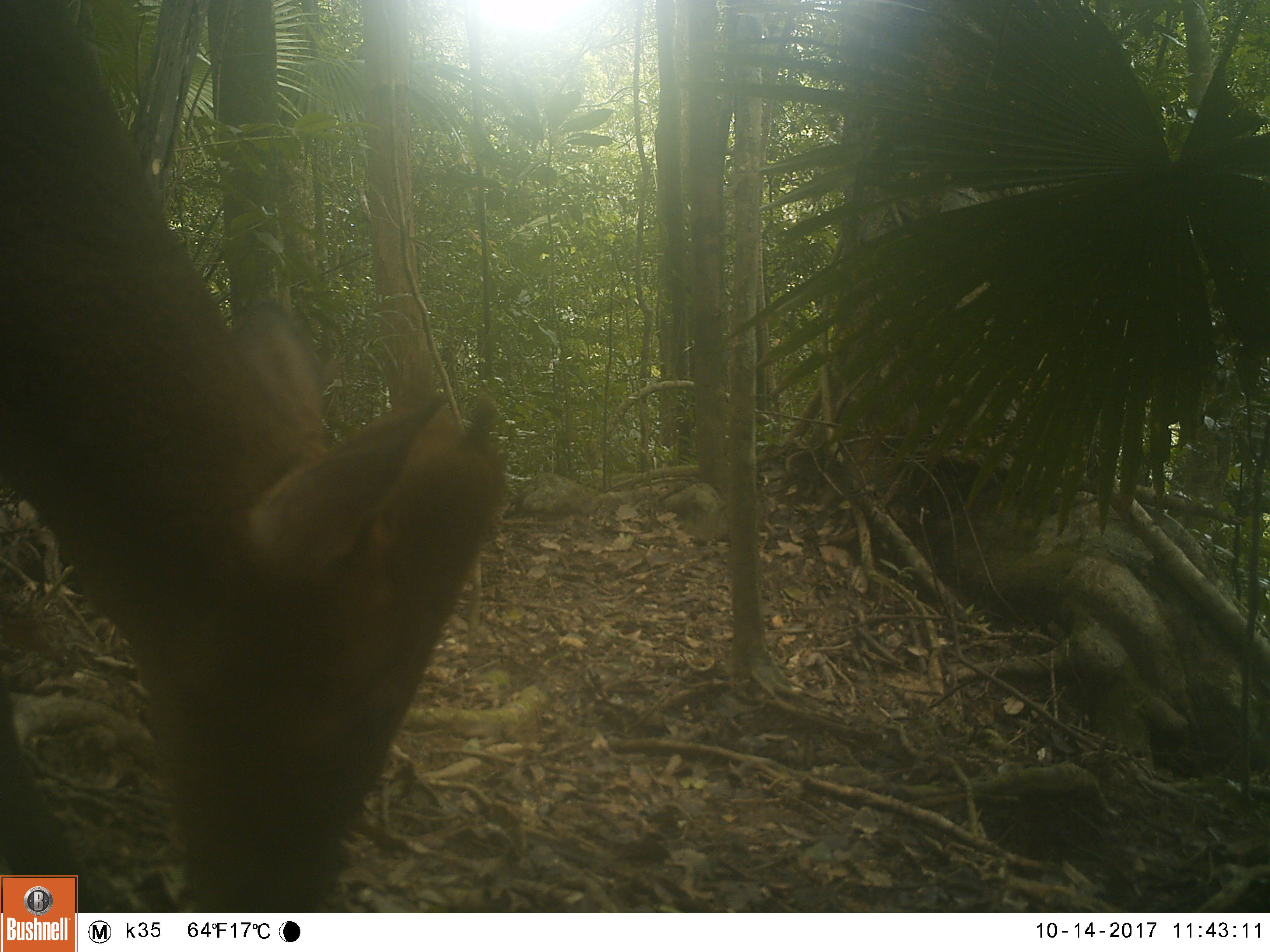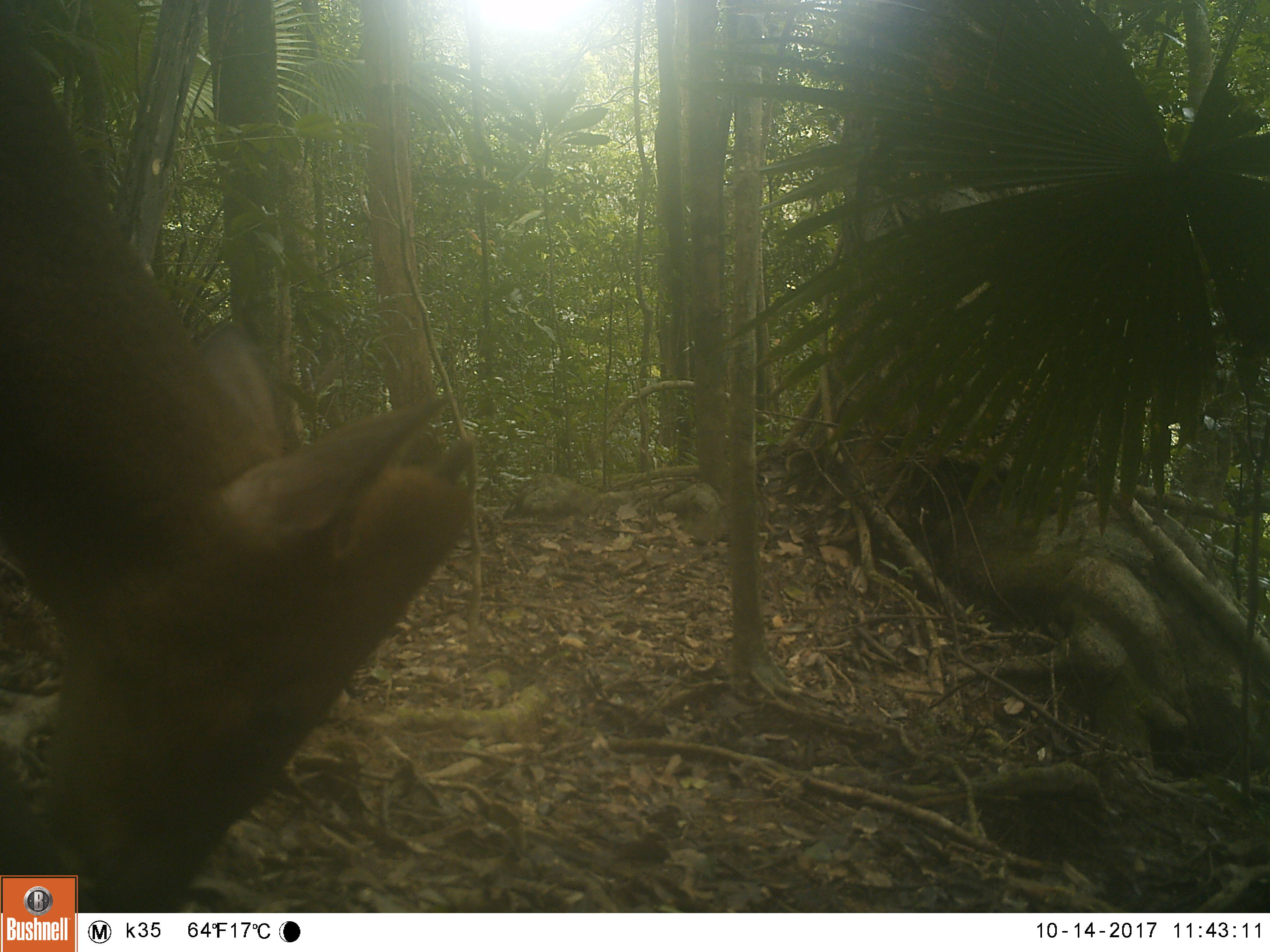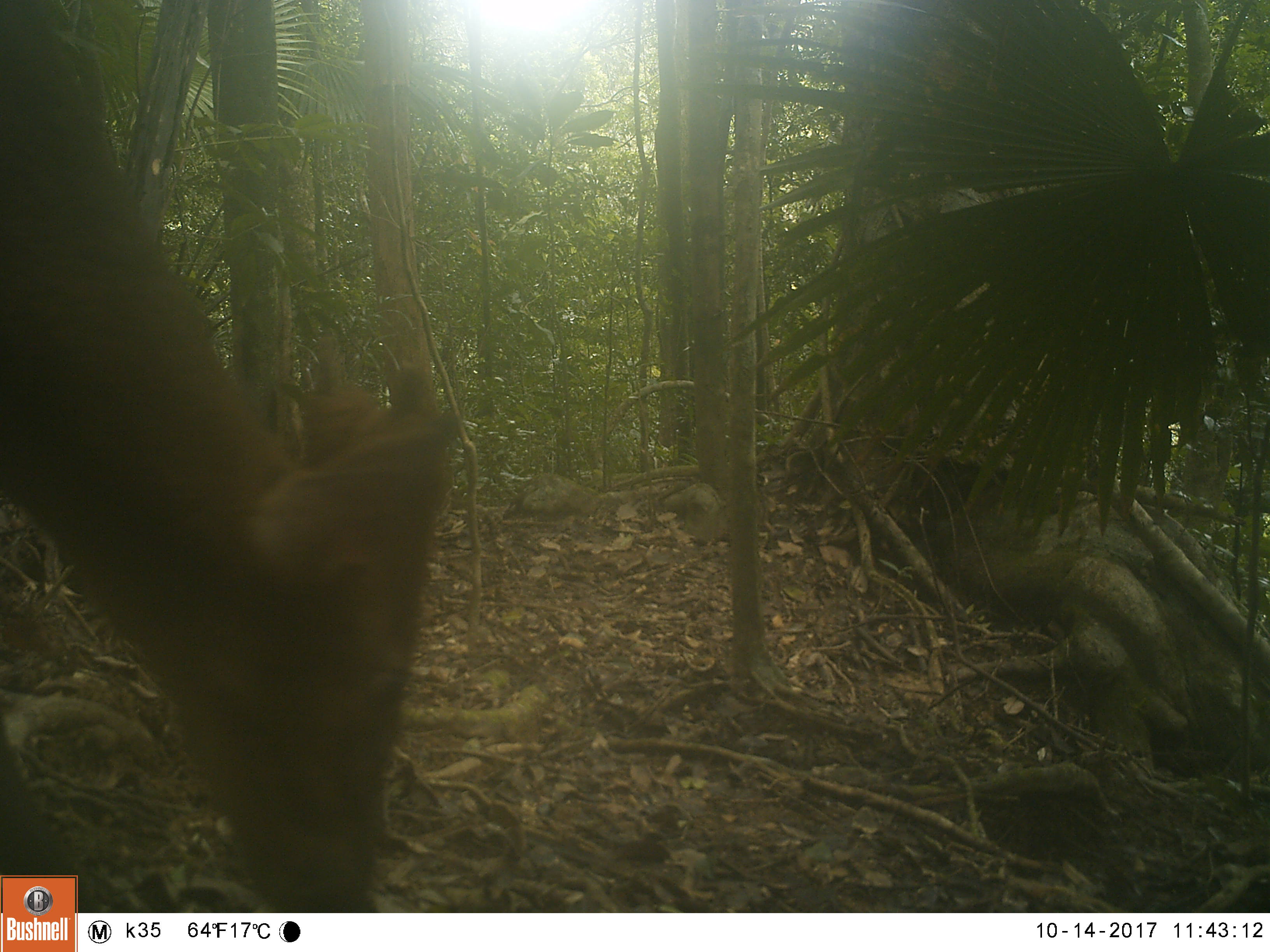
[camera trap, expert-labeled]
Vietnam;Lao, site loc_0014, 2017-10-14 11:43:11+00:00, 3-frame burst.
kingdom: Animalia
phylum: Chordata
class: Mammalia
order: Artiodactyla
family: Cervidae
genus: Muntiacus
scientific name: Muntiacus rooseveltorum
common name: roosevelt's muntjac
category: roosevelts muntjac group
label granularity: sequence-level